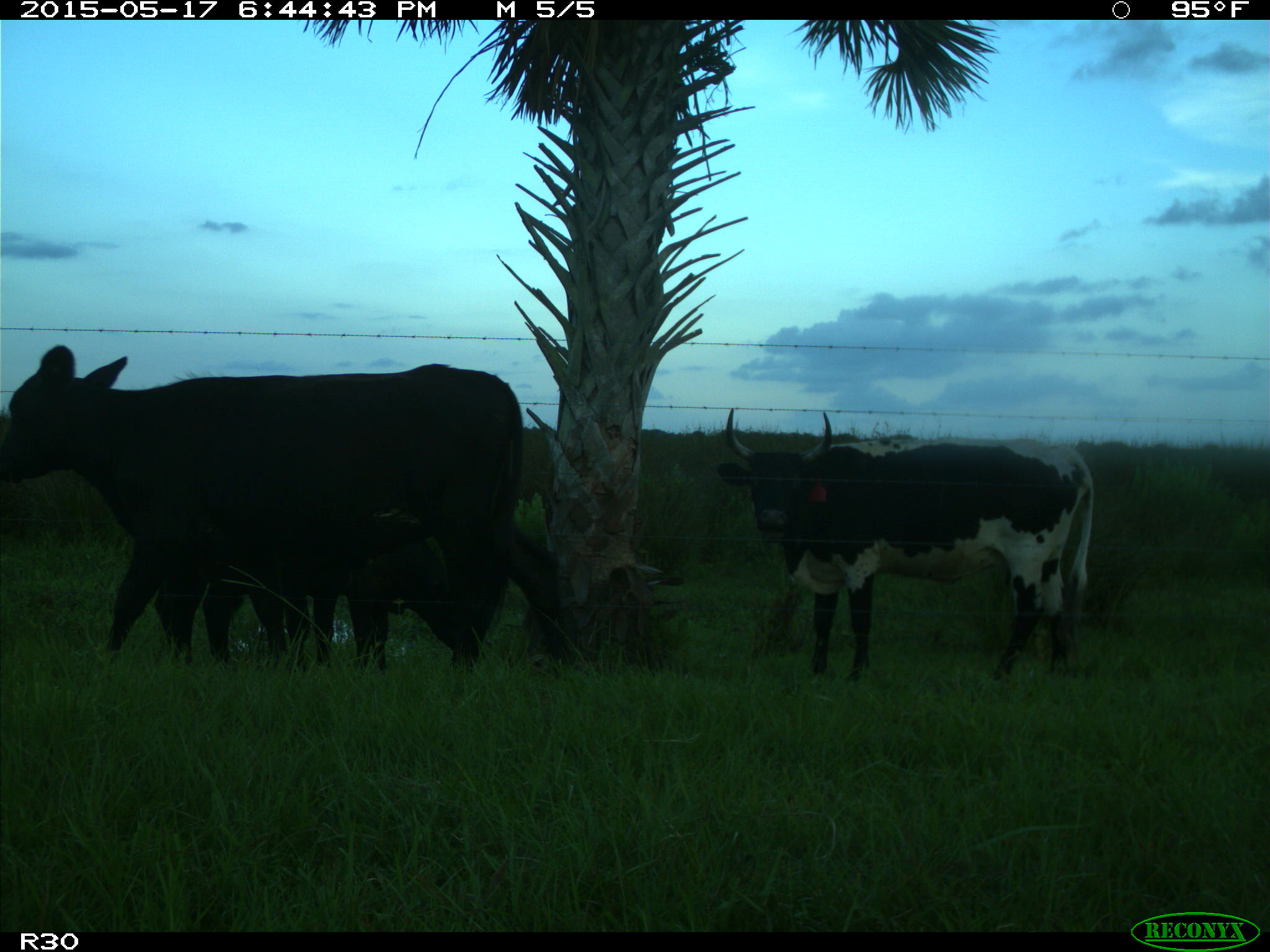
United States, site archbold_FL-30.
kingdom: Animalia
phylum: Chordata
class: Mammalia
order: Artiodactyla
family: Bovidae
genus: Bos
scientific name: Bos taurus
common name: domestic cow